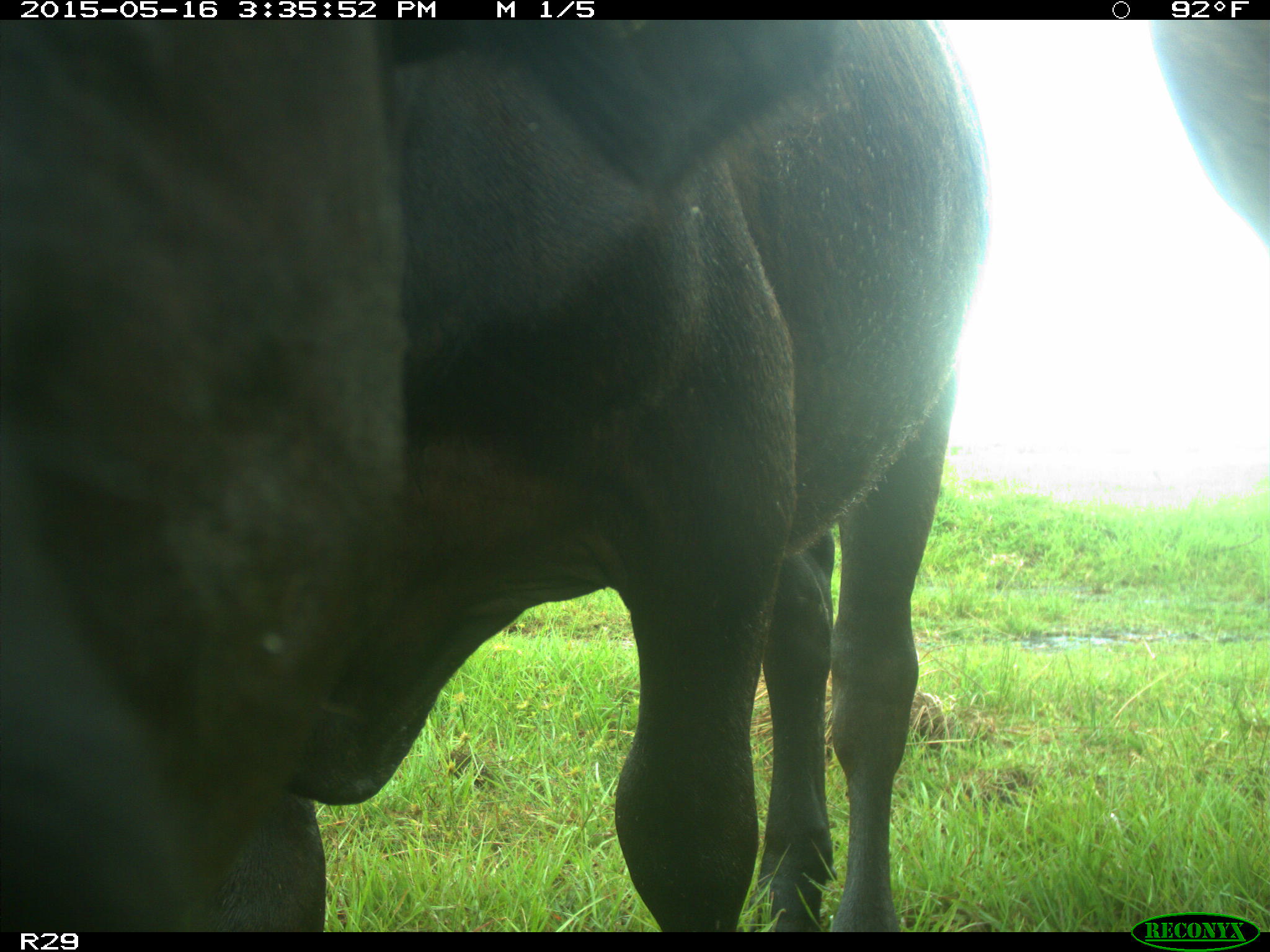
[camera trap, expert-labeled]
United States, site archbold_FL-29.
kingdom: Animalia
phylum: Chordata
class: Mammalia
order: Artiodactyla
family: Bovidae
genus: Bos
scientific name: Bos taurus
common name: domestic cow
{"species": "Bos taurus (domestic cow)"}